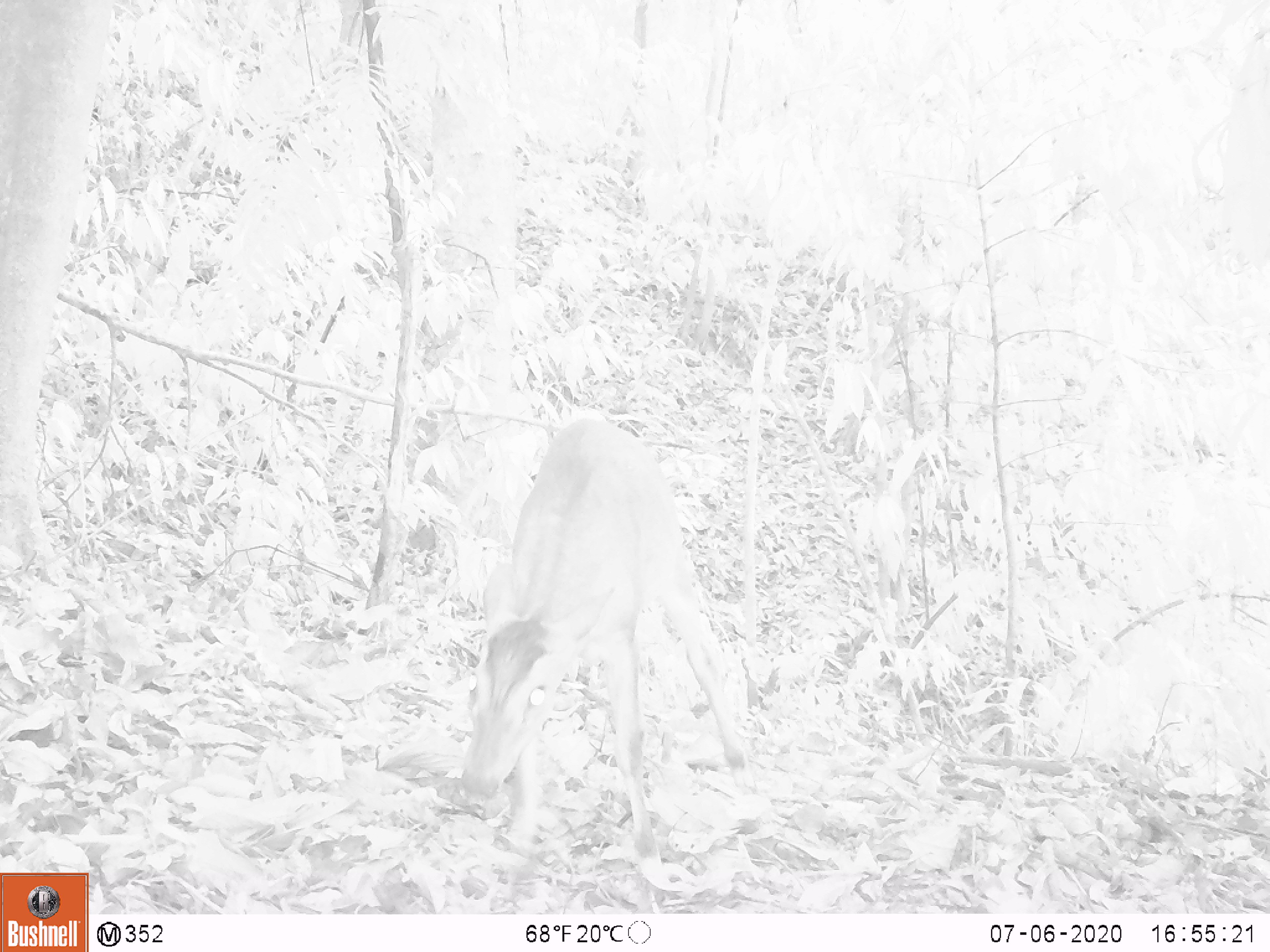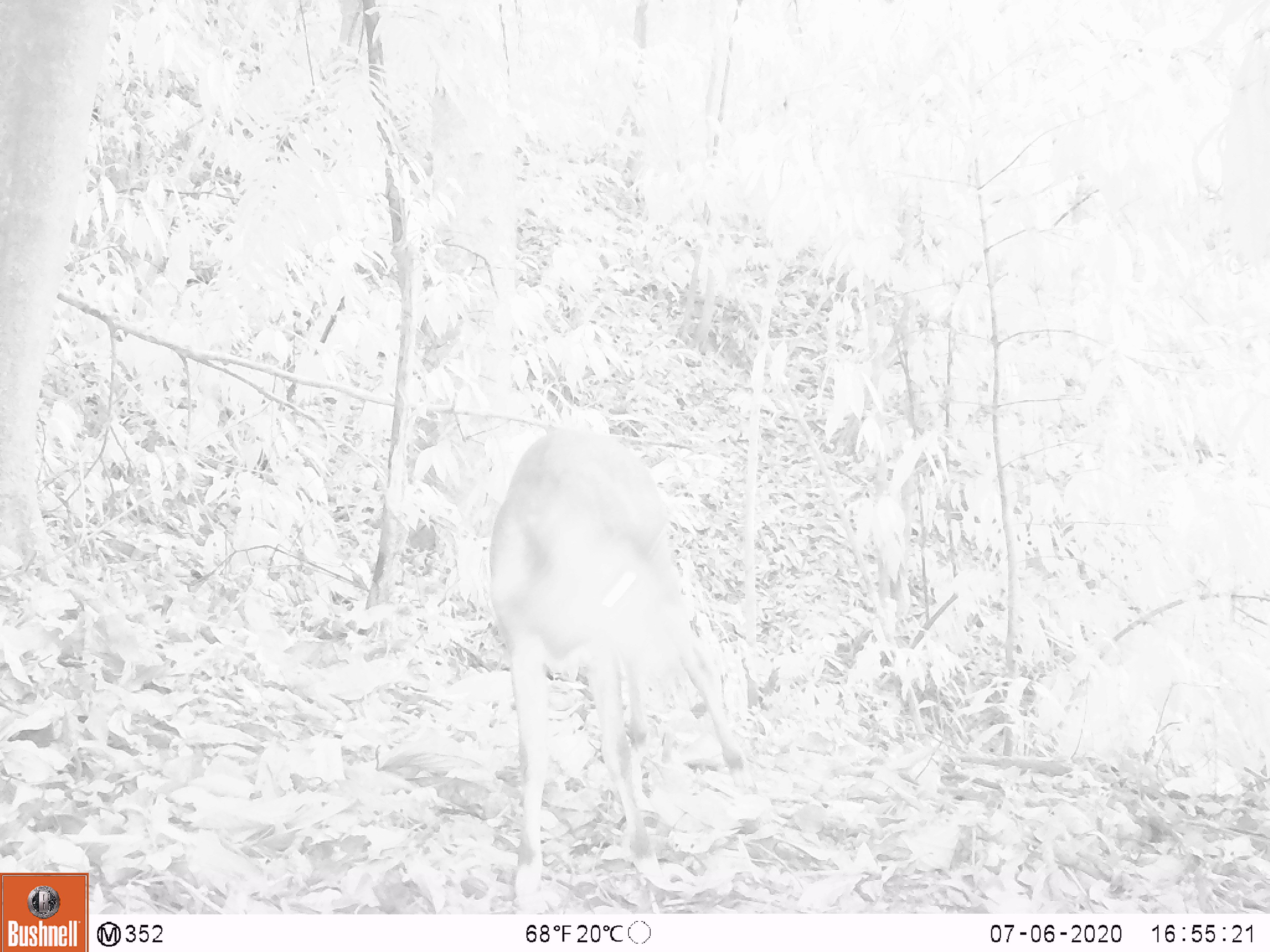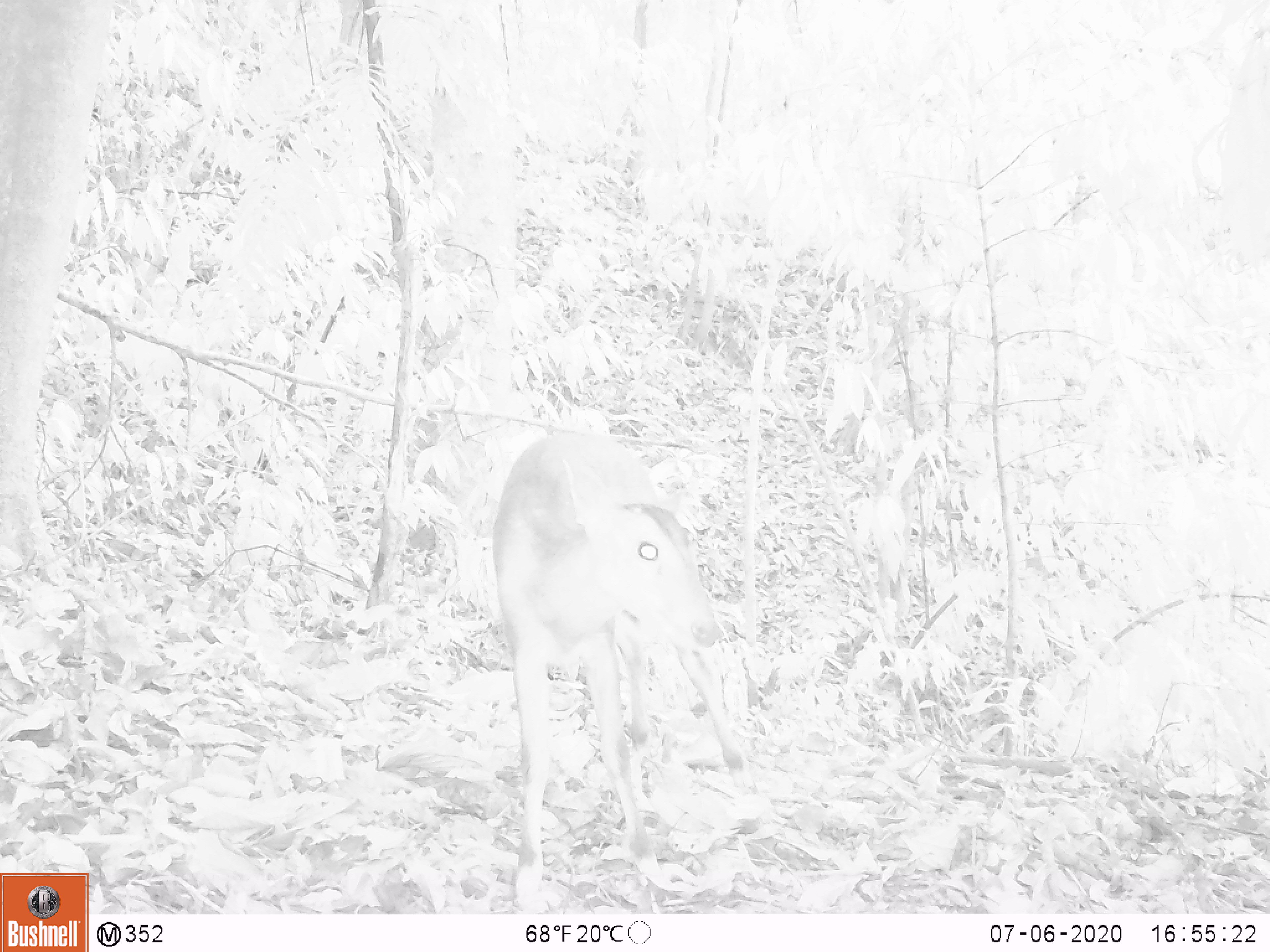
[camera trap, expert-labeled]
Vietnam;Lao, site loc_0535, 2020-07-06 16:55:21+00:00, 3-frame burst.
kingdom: Animalia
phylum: Chordata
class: Mammalia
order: Artiodactyla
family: Cervidae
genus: Muntiacus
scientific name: Muntiacus vuquangensis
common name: large-antlered muntjac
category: large antlered muntjac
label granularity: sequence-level